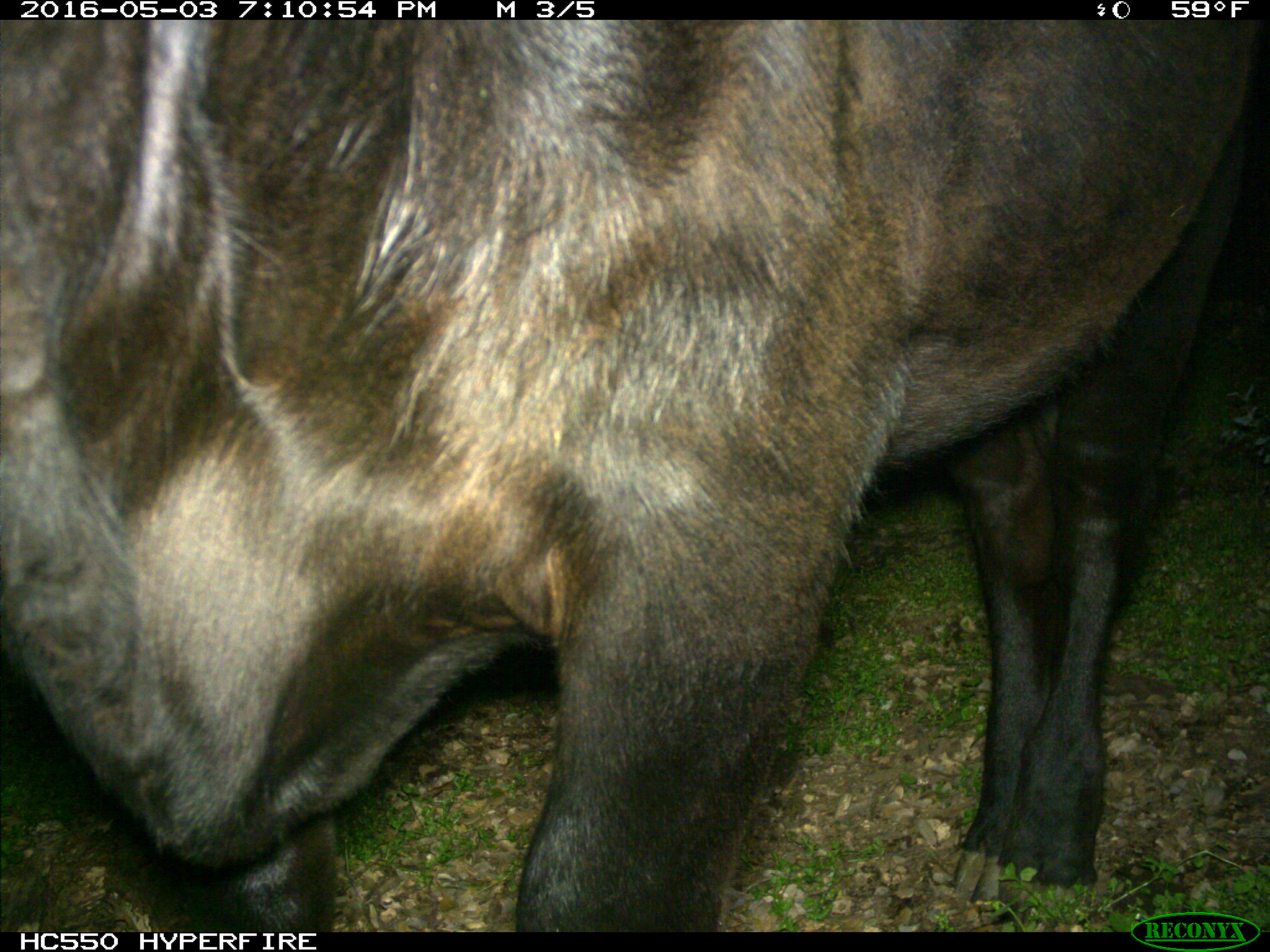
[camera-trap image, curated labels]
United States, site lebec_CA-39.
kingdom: Animalia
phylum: Chordata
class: Mammalia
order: Artiodactyla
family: Bovidae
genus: Bos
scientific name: Bos taurus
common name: domestic cow